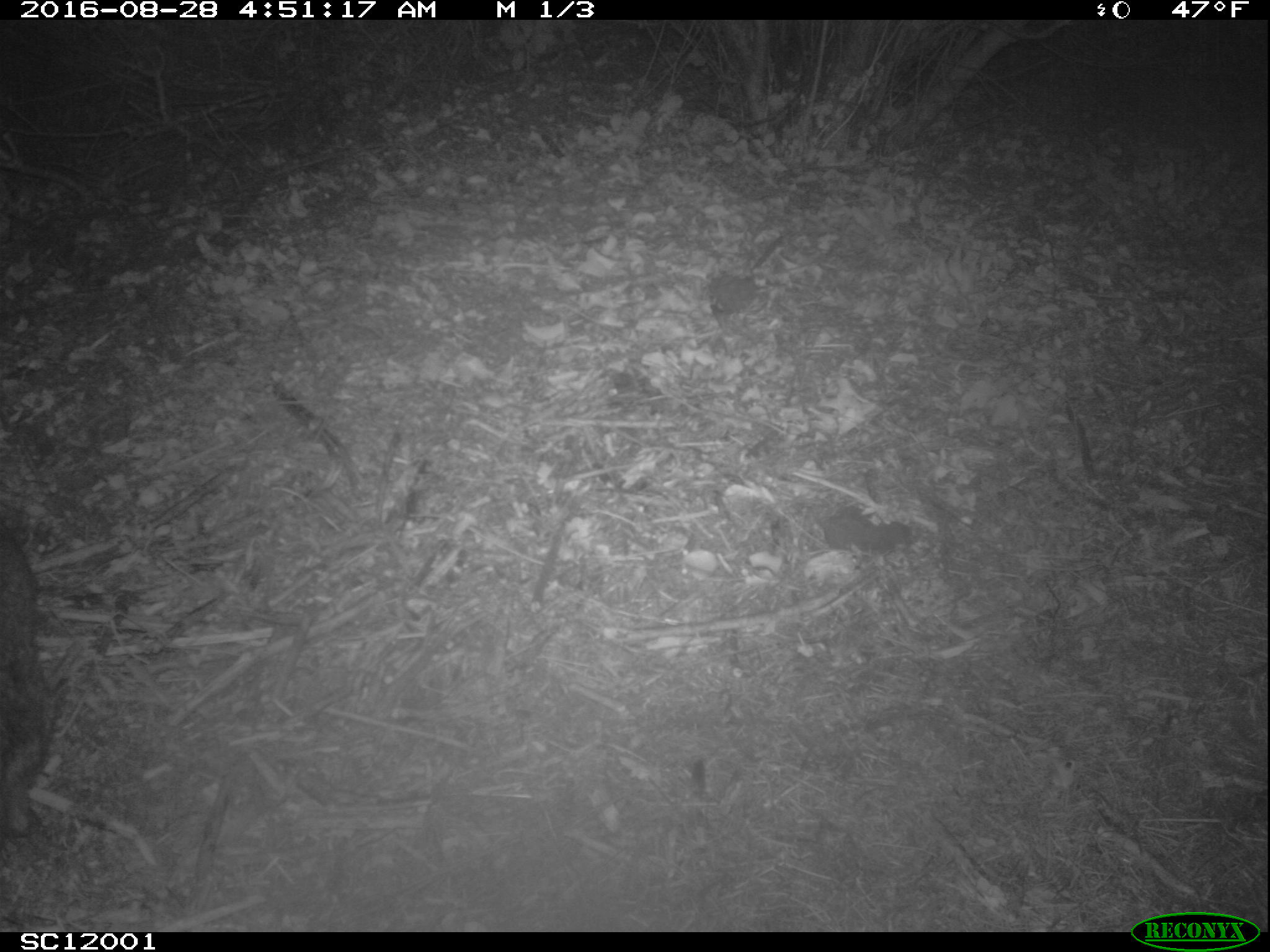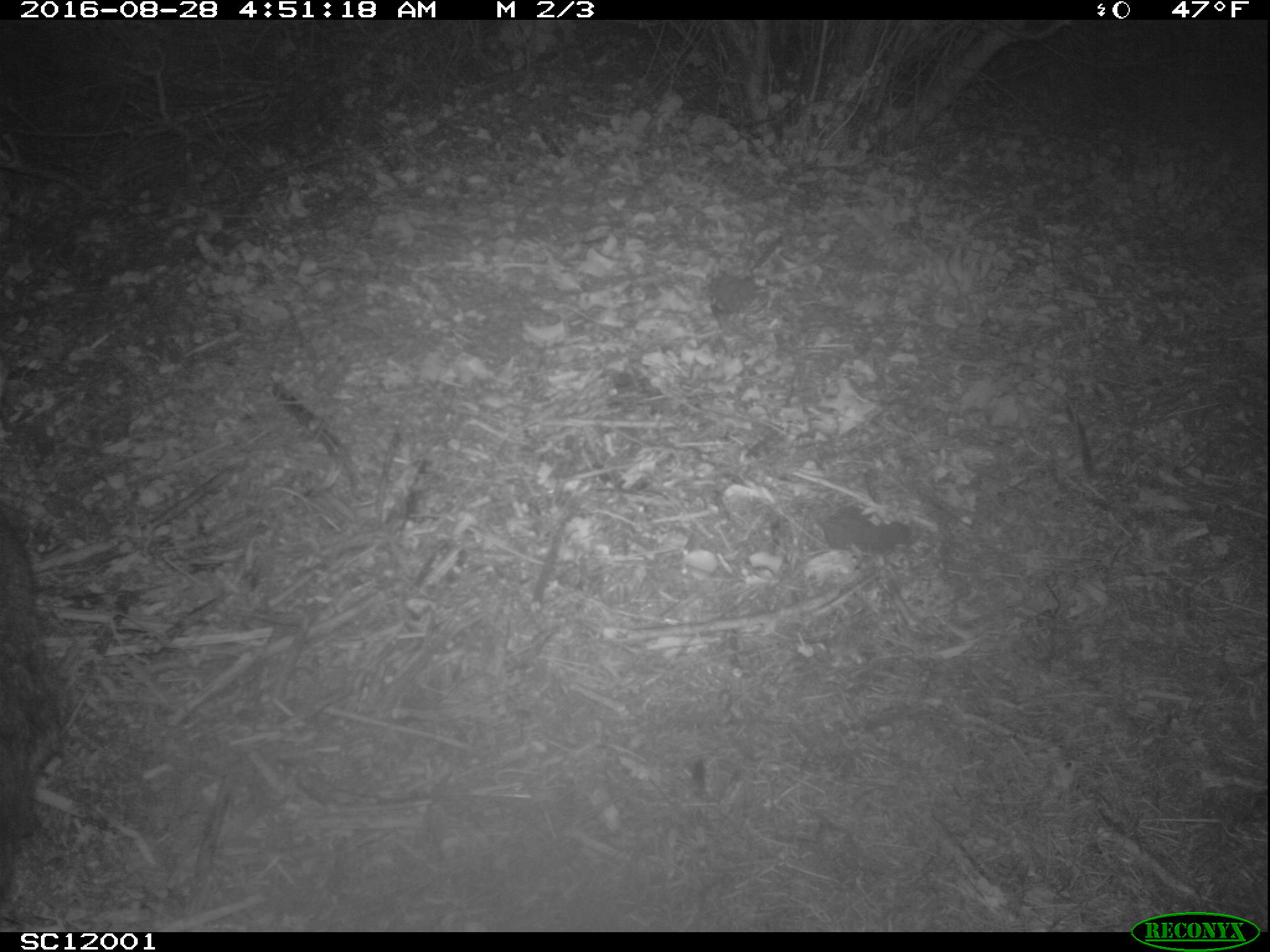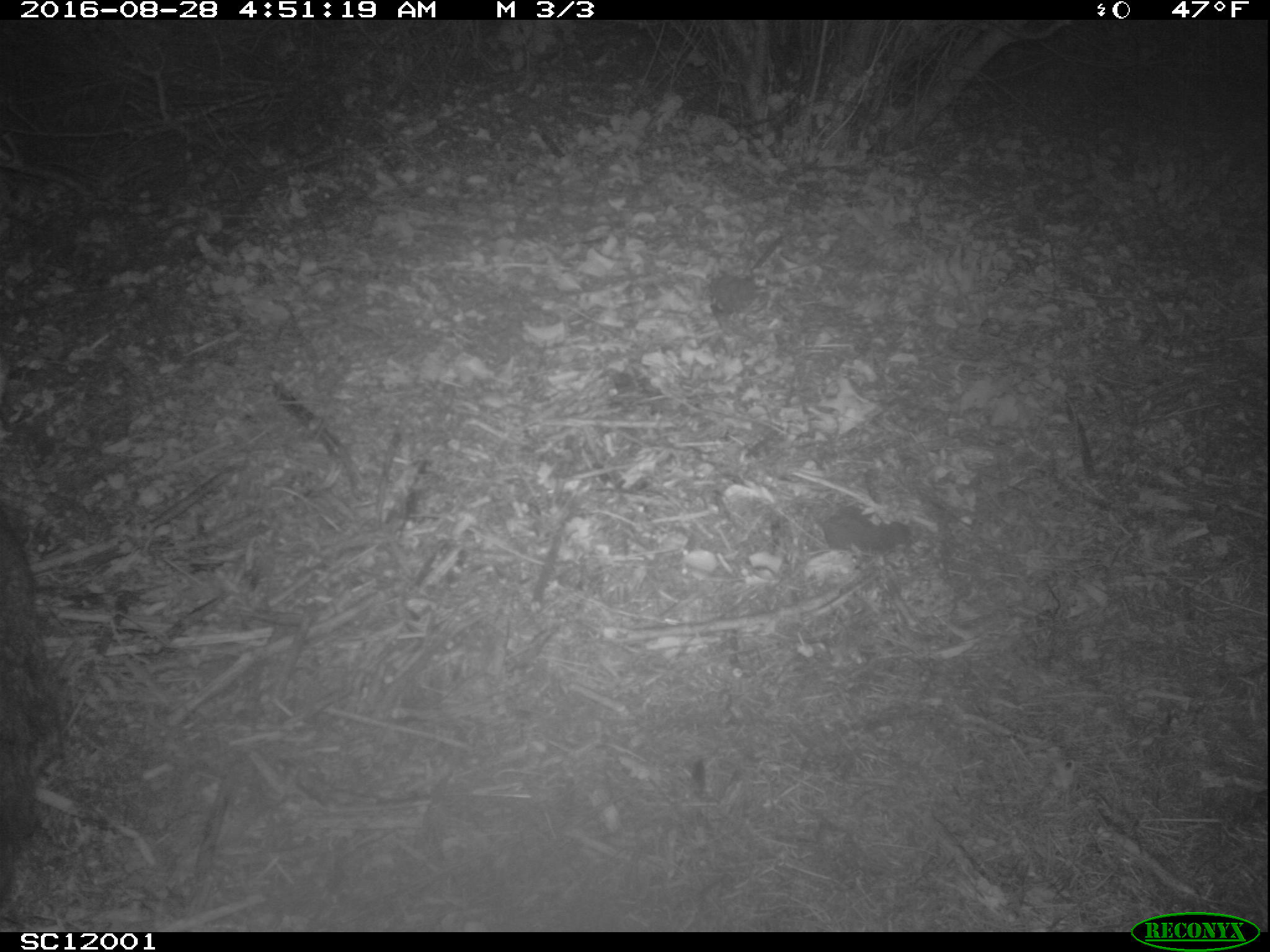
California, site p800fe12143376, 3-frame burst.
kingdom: Animalia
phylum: Chordata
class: Mammalia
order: Carnivora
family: Canidae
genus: Urocyon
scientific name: Urocyon littoralis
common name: island fox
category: fox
Fox (island fox) (Urocyon littoralis).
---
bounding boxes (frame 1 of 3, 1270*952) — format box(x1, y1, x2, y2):
fox: box(0, 505, 52, 835)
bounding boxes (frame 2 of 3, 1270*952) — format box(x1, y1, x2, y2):
fox: box(0, 510, 61, 837)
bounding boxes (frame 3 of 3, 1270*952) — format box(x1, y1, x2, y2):
fox: box(0, 511, 63, 907)